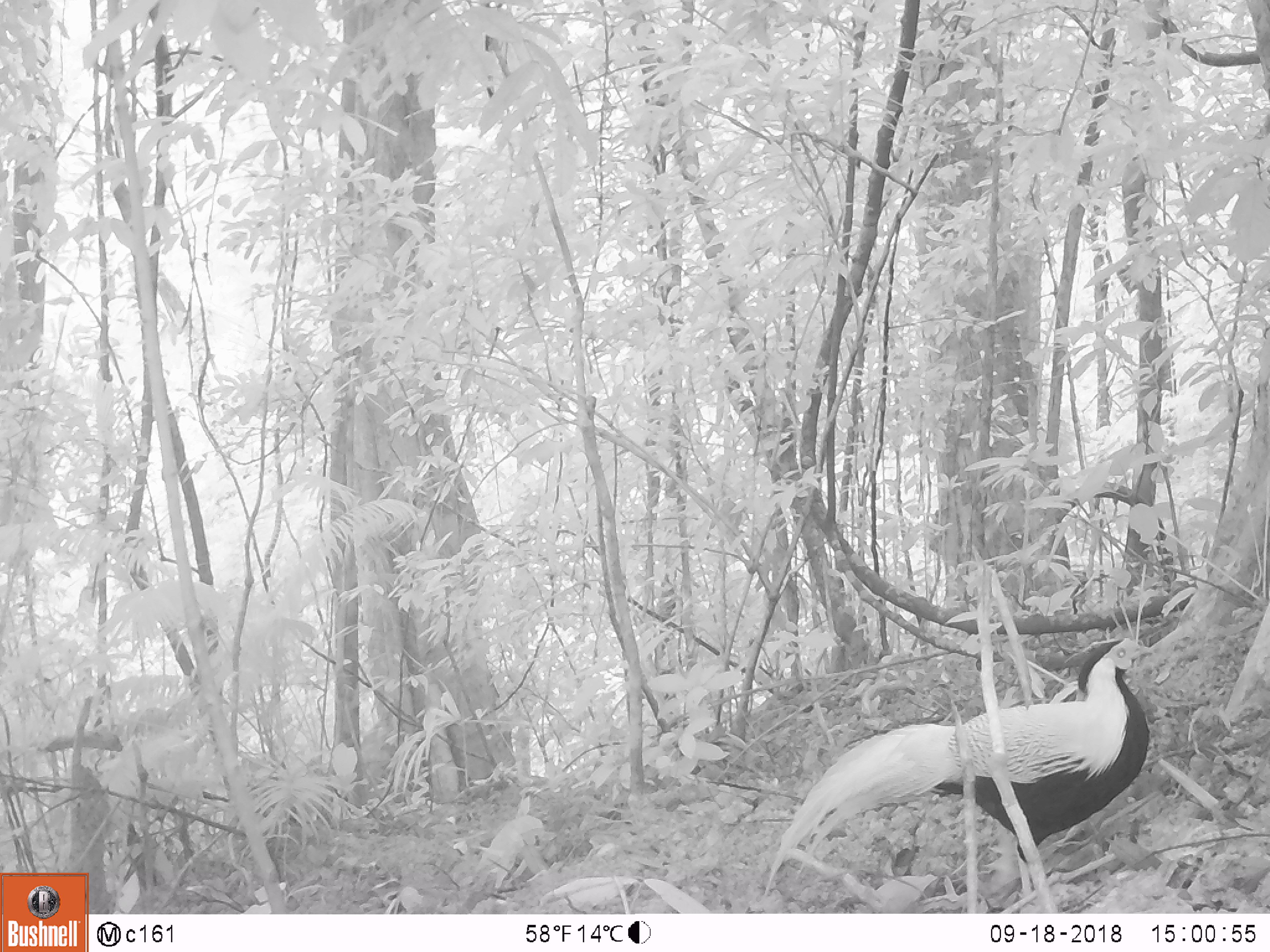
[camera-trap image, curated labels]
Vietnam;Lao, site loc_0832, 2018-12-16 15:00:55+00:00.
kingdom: Animalia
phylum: Chordata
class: Aves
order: Galliformes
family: Phasianidae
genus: Lophura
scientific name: Lophura nycthemera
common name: silver pheasant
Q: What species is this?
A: Silver pheasant (Lophura nycthemera).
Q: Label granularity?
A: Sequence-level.